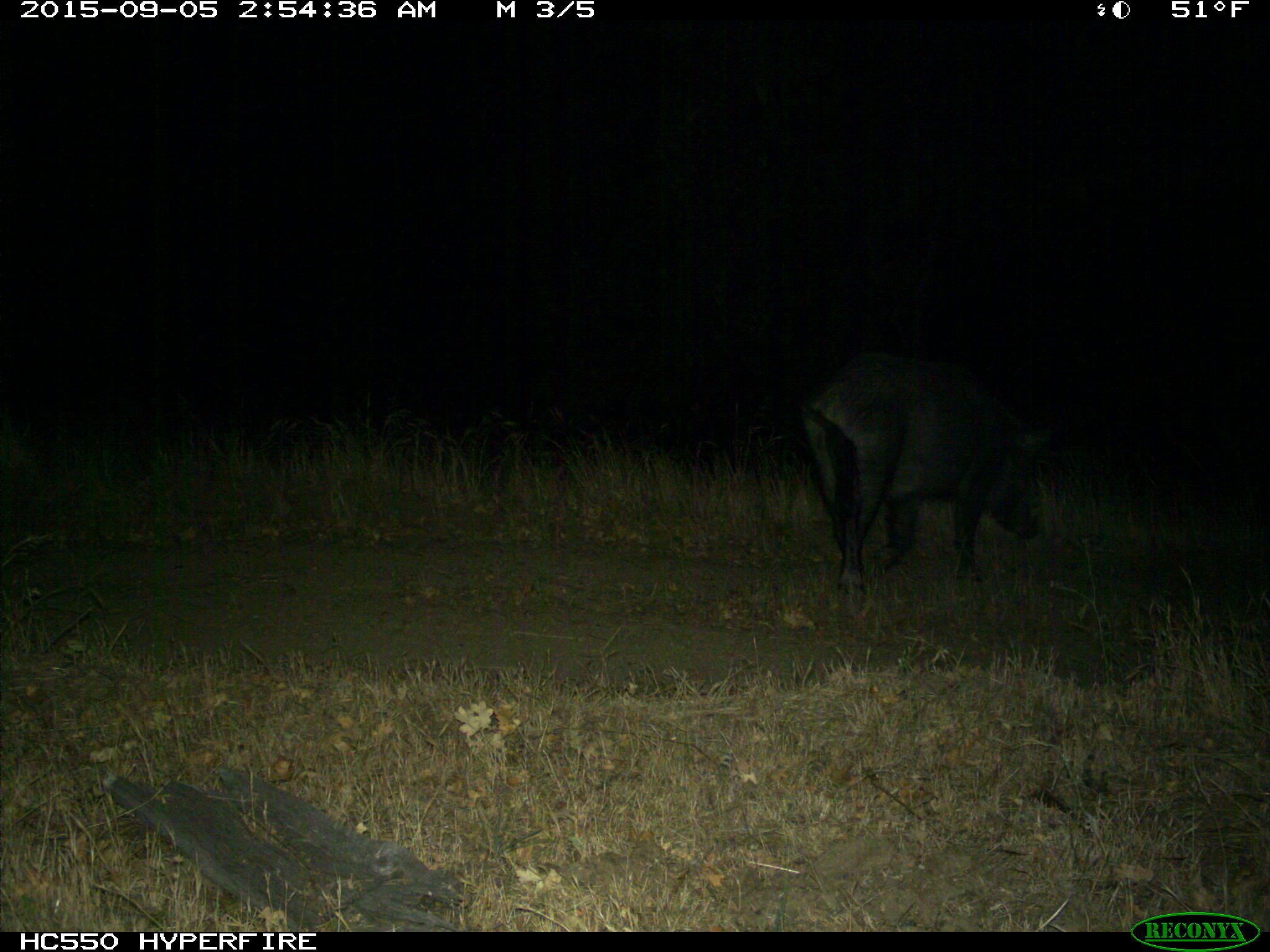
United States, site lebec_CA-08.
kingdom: Animalia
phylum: Chordata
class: Mammalia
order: Artiodactyla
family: Suidae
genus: Sus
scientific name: Sus scrofa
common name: wild boar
Sus scrofa (wild boar).